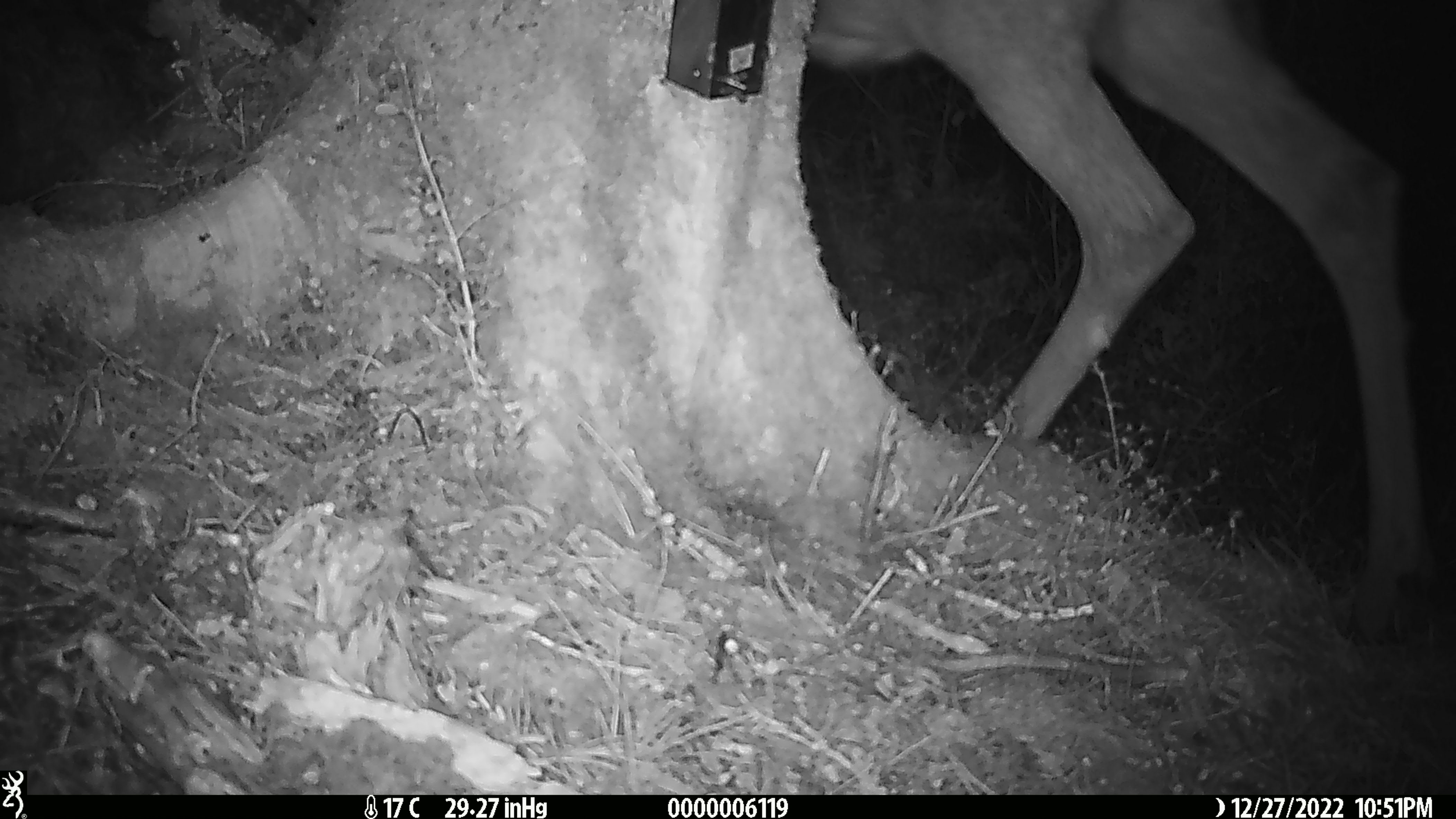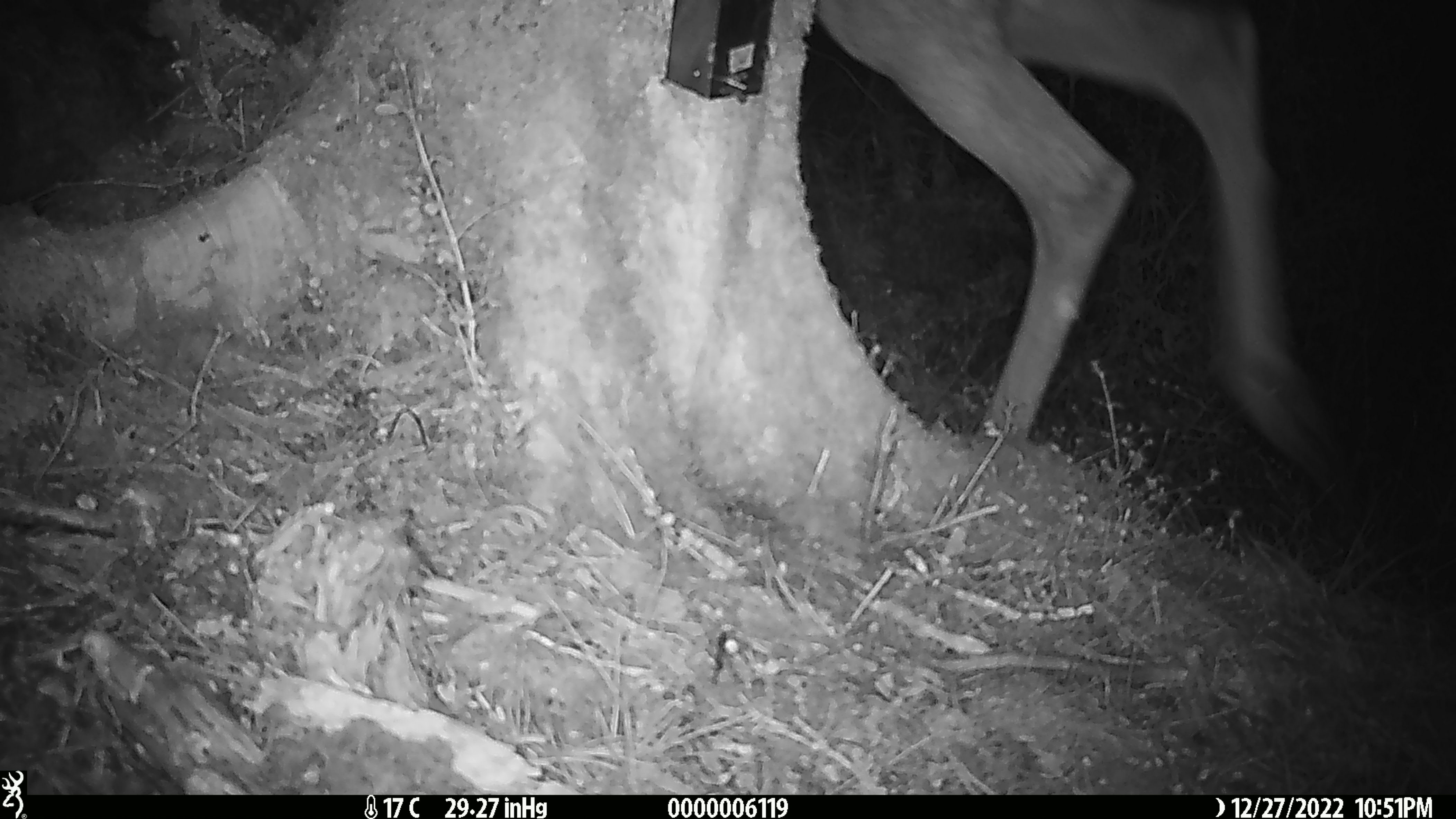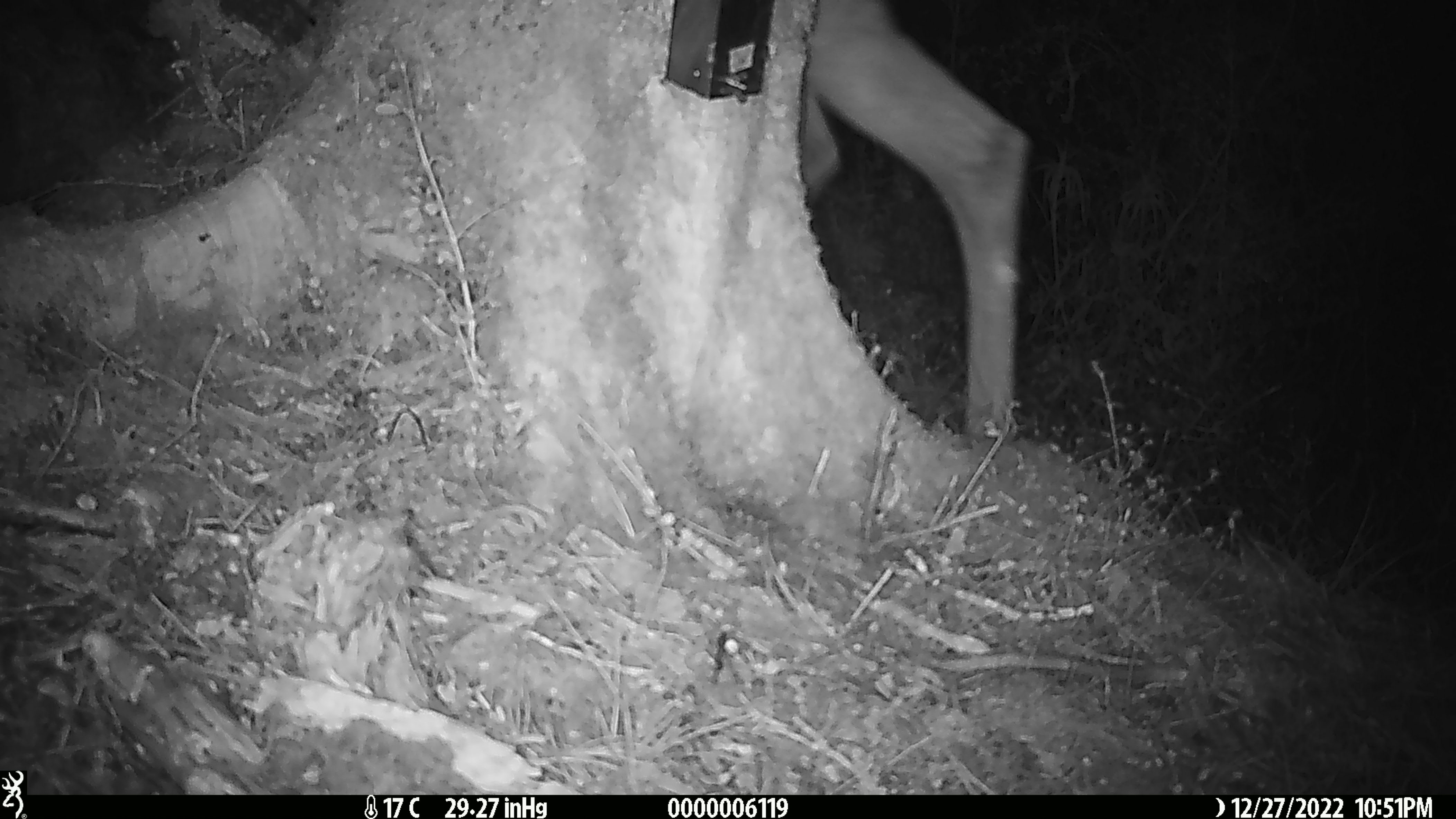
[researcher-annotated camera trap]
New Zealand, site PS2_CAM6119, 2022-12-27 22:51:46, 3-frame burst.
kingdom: Animalia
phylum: Chordata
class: Mammalia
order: Artiodactyla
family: Cervidae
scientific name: Cervidae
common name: deer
Deer (Cervidae).